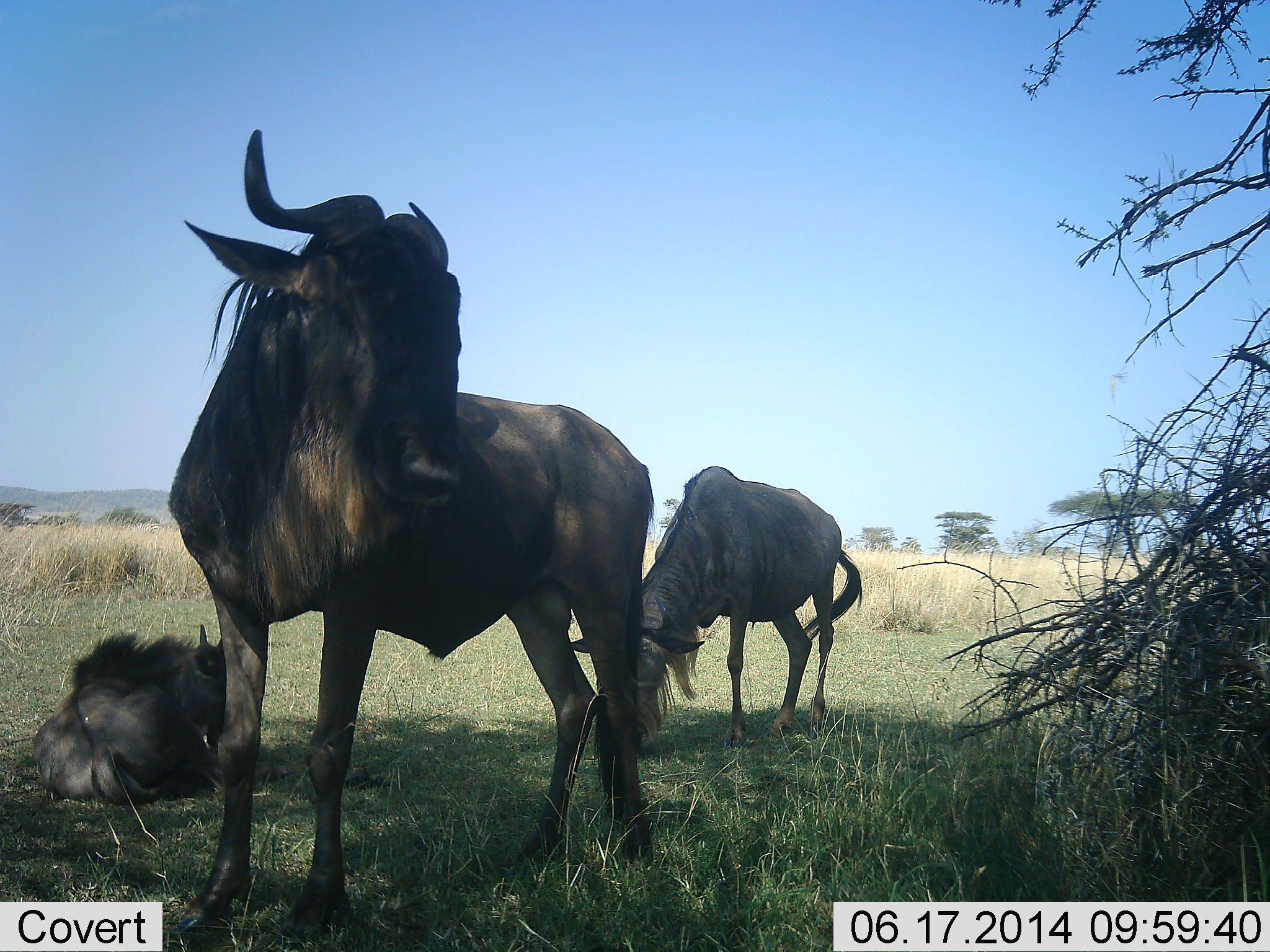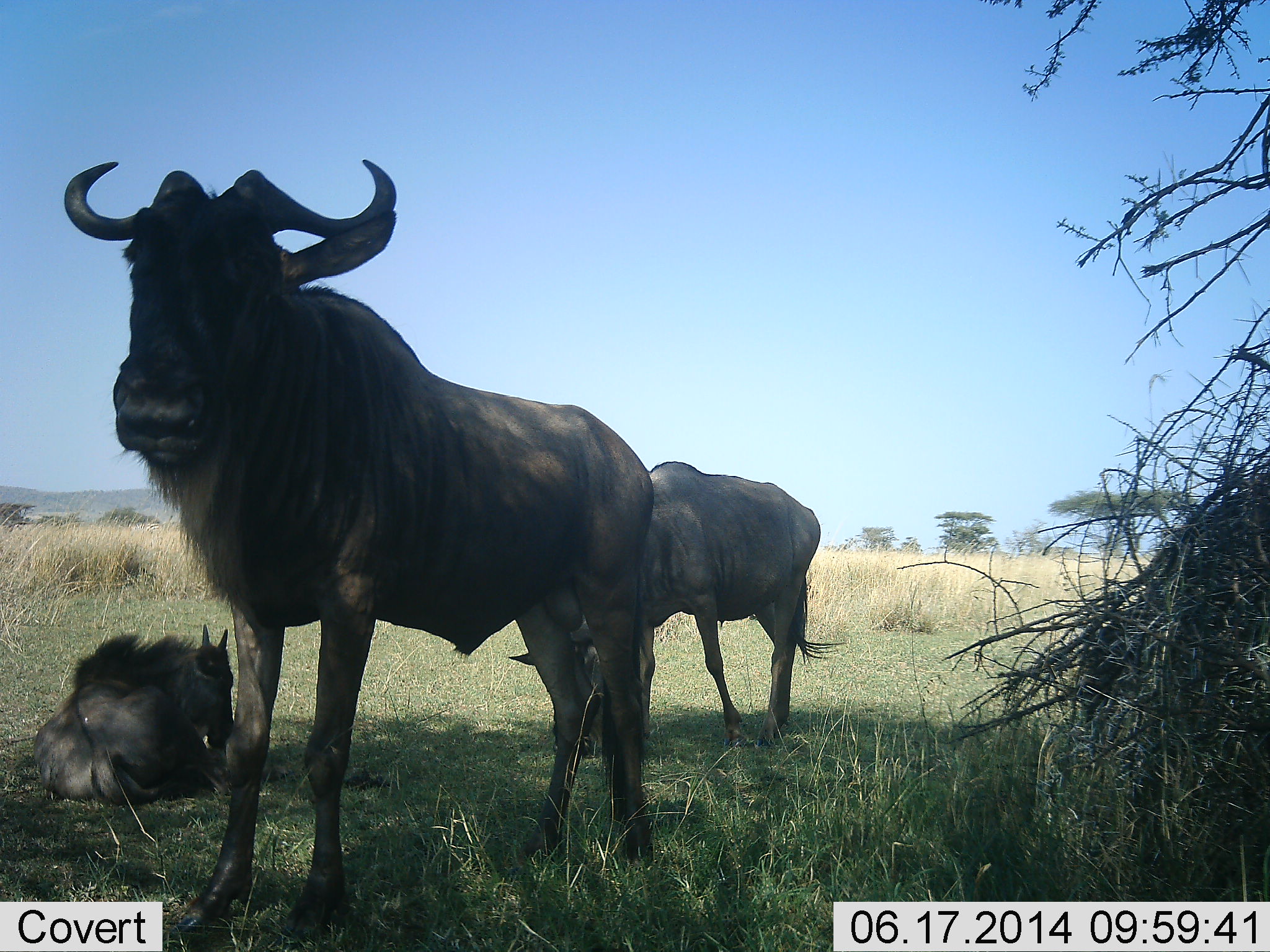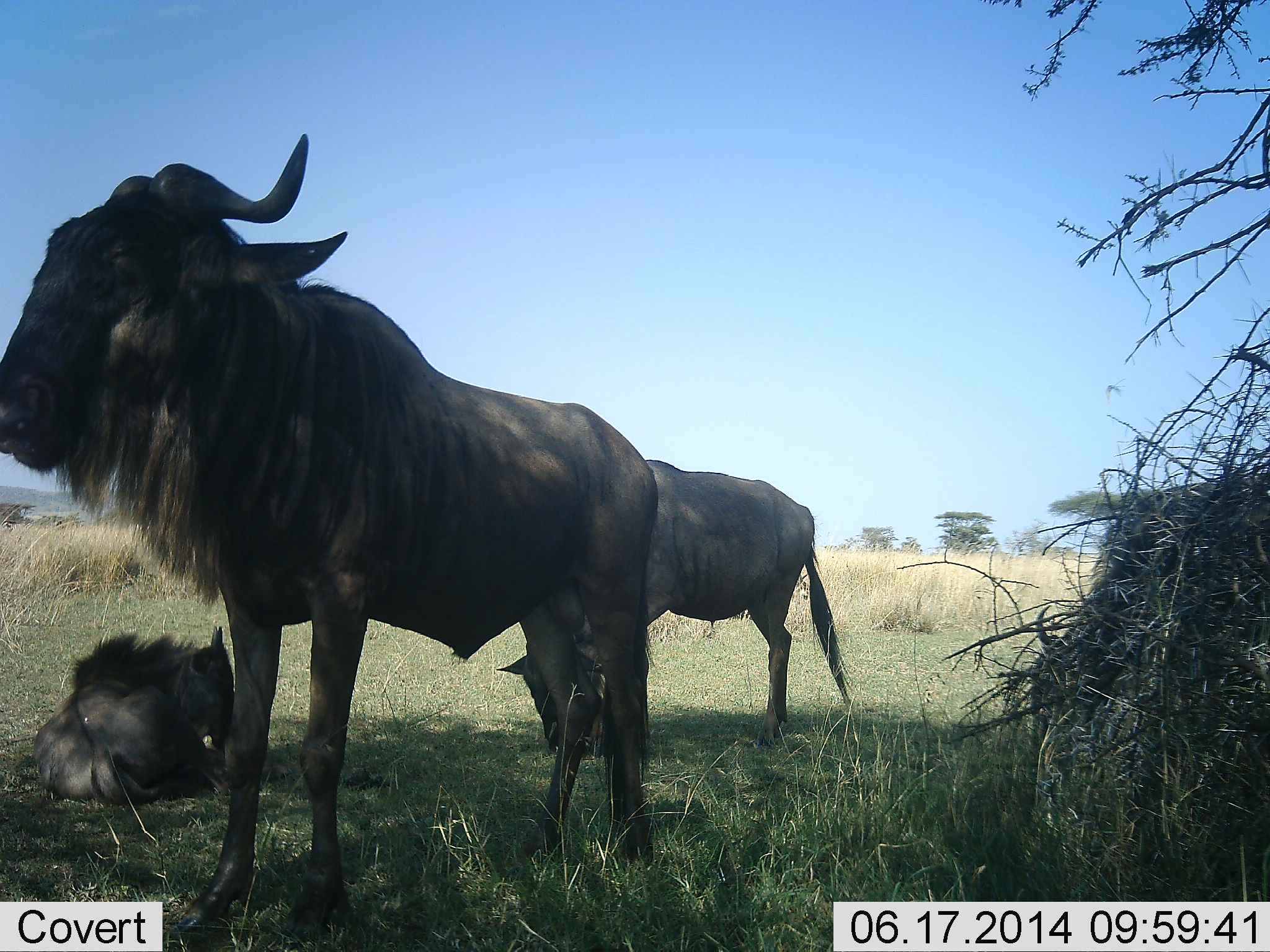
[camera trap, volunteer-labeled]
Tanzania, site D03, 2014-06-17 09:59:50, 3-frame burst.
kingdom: Animalia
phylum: Chordata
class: Mammalia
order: Artiodactyla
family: Bovidae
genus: Connochaetes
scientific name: Connochaetes taurinus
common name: blue wildebeest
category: wildebeest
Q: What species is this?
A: Wildebeest (blue wildebeest) (Connochaetes taurinus).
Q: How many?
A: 4.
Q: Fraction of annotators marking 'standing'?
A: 80%.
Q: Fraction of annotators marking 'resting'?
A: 100%.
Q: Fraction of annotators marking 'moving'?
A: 30%.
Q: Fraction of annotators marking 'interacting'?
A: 0%.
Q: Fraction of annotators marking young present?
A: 20%.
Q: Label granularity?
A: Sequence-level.